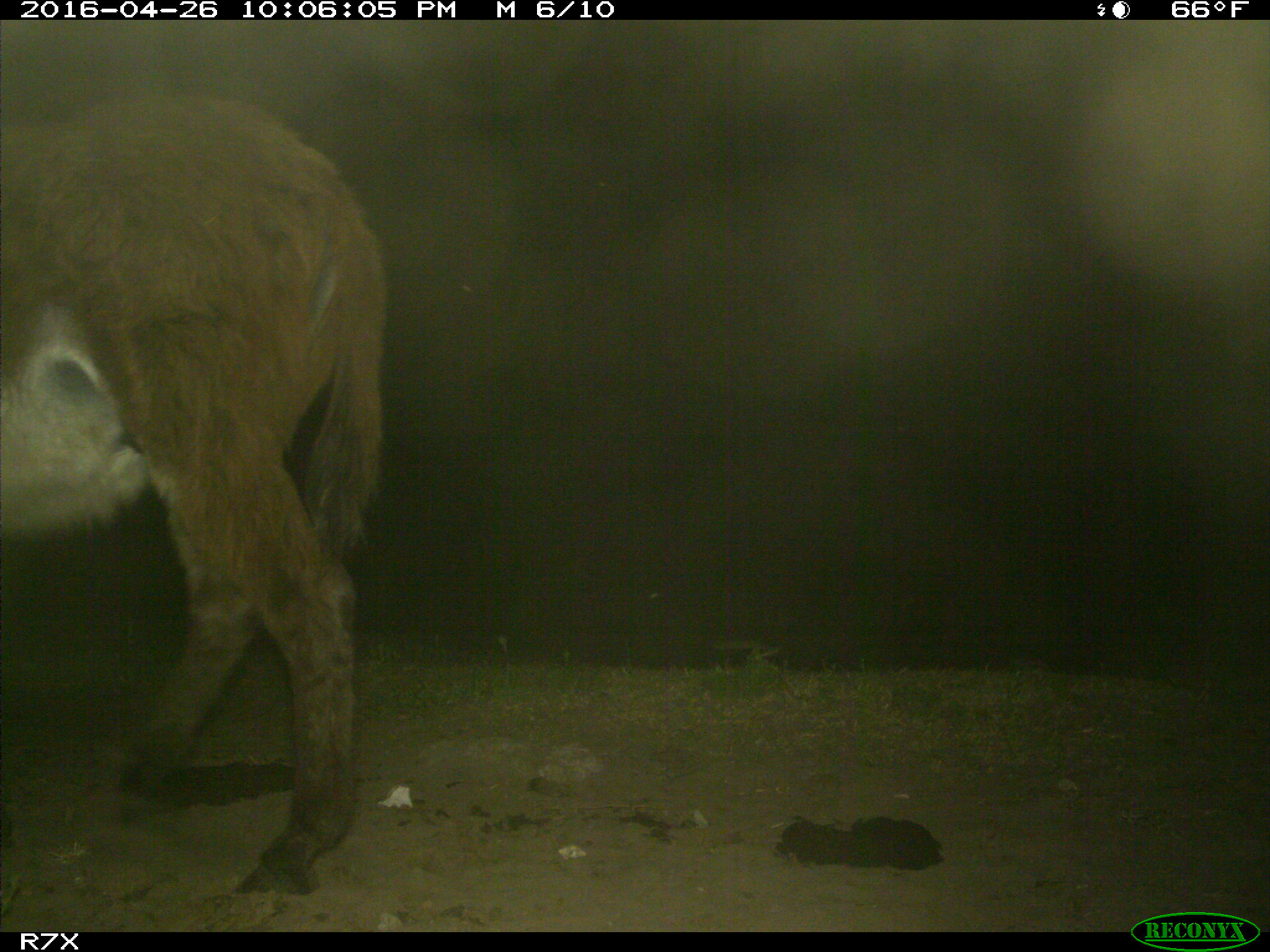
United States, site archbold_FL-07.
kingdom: Animalia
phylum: Chordata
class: Mammalia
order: Artiodactyla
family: Bovidae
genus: Bos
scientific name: Bos taurus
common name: domestic cow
Bos taurus (domestic cow).